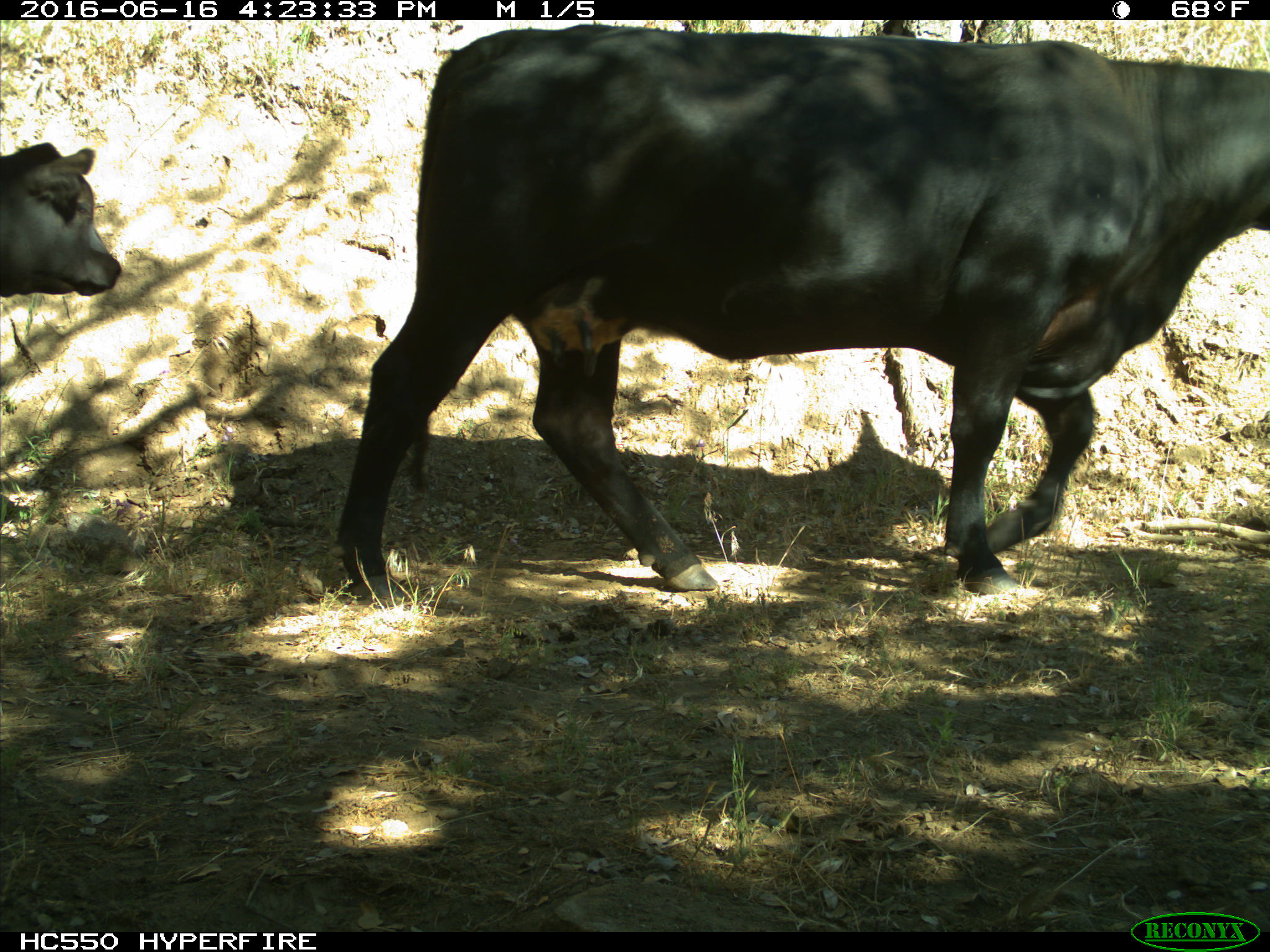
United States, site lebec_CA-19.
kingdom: Animalia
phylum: Chordata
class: Mammalia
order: Artiodactyla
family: Bovidae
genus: Bos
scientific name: Bos taurus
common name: domestic cow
Bos taurus (domestic cow).